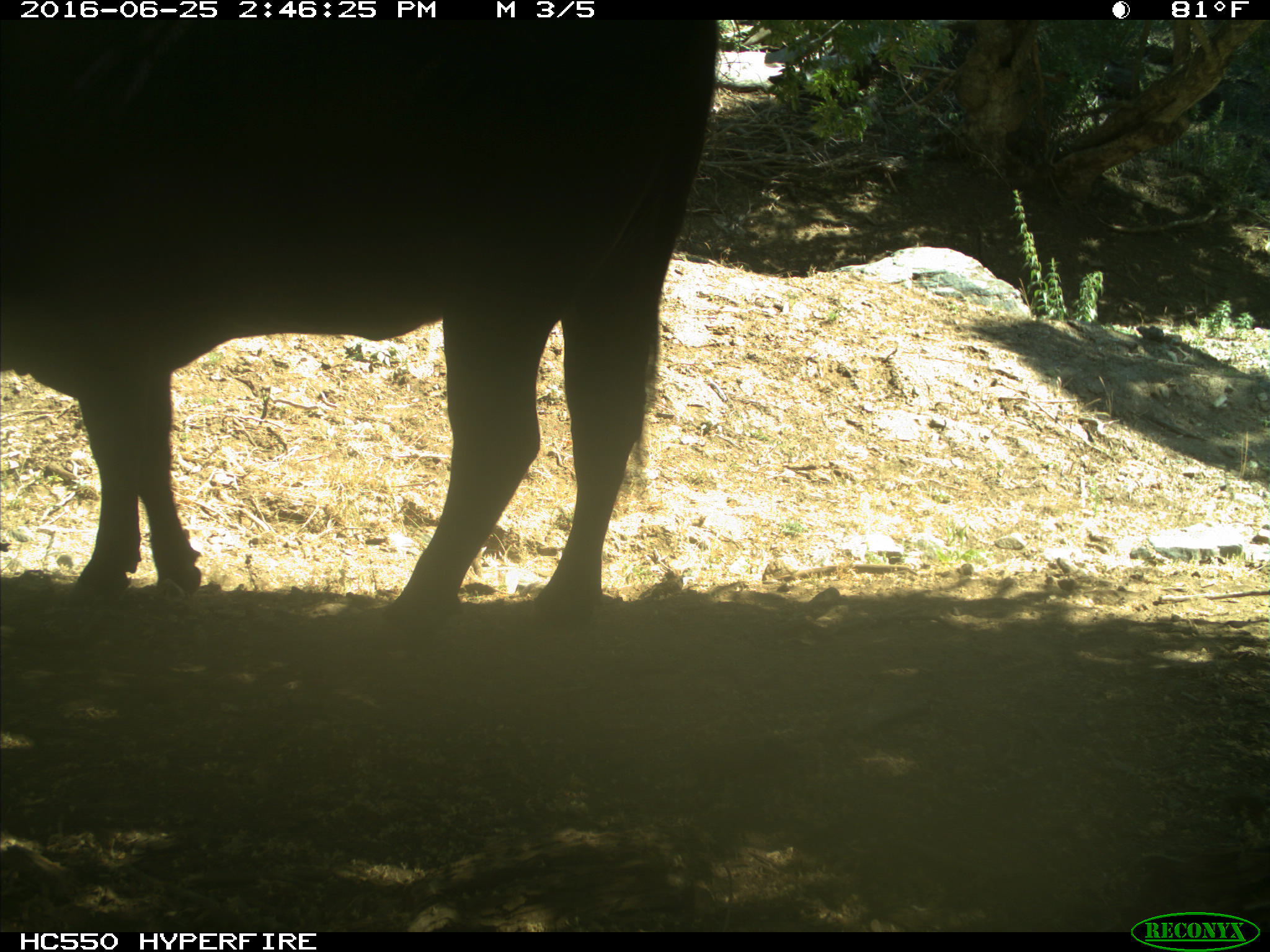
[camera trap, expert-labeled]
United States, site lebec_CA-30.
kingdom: Animalia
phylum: Chordata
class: Mammalia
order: Artiodactyla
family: Bovidae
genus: Bos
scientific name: Bos taurus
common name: domestic cow